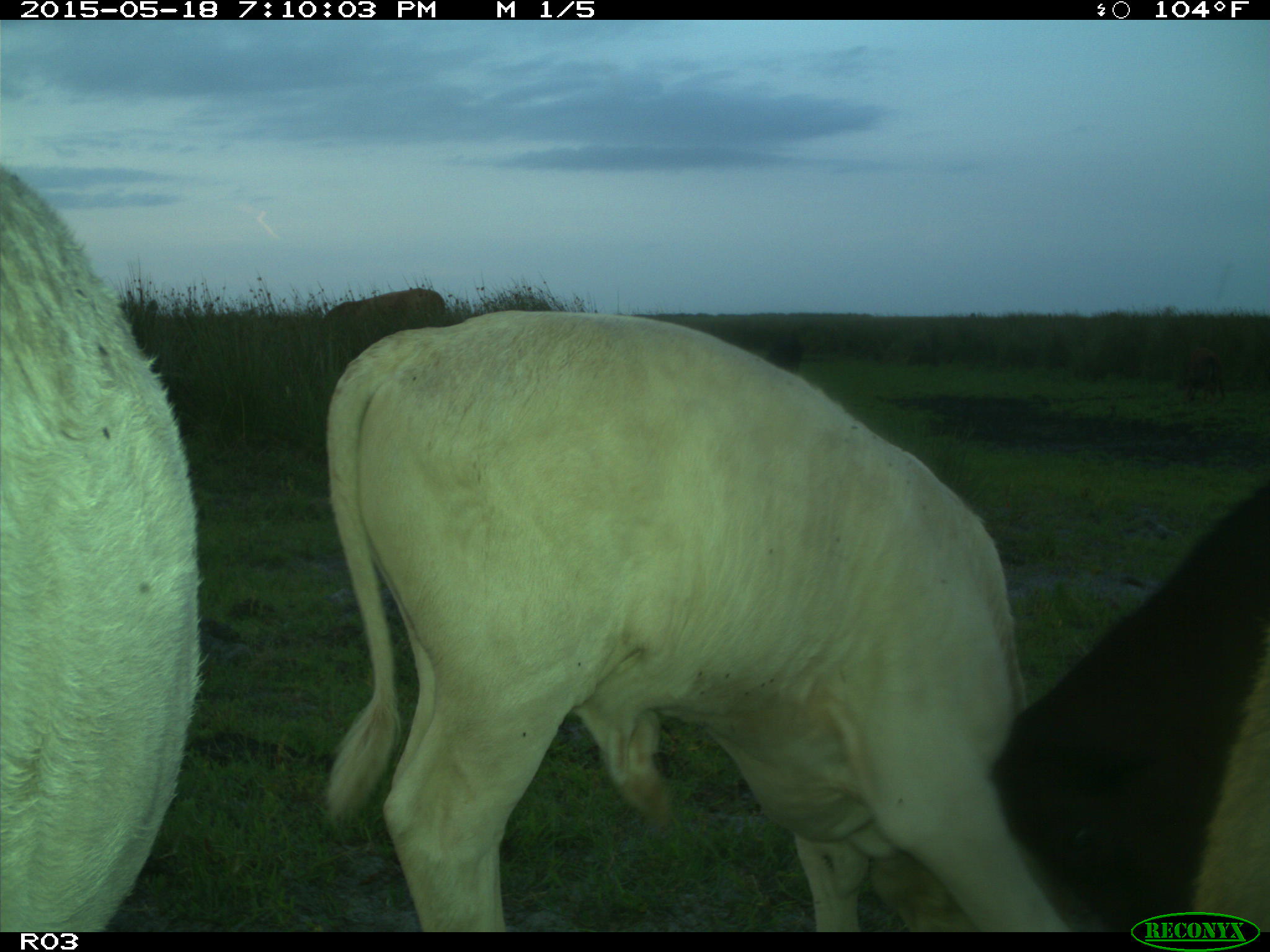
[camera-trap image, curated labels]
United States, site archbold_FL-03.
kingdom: Animalia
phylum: Chordata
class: Mammalia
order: Artiodactyla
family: Bovidae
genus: Bos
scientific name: Bos taurus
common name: domestic cow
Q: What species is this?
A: Bos taurus (domestic cow).